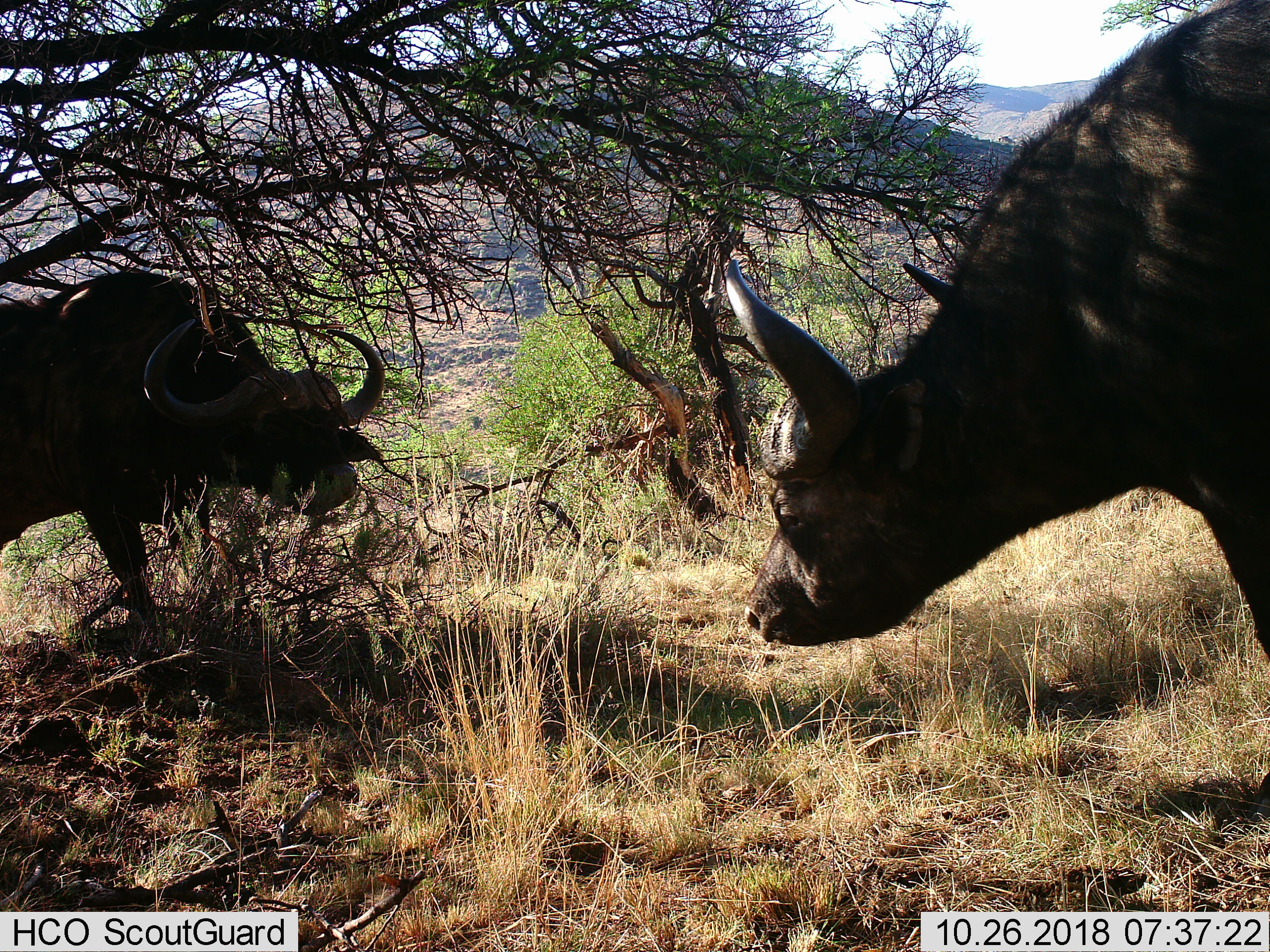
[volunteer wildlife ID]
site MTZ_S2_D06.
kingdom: Animalia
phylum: Chordata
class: Mammalia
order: Artiodactyla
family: Bovidae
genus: Syncerus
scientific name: Syncerus caffer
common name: african buffalo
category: buffalo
Buffalo (african buffalo) (Syncerus caffer), count 2. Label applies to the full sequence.